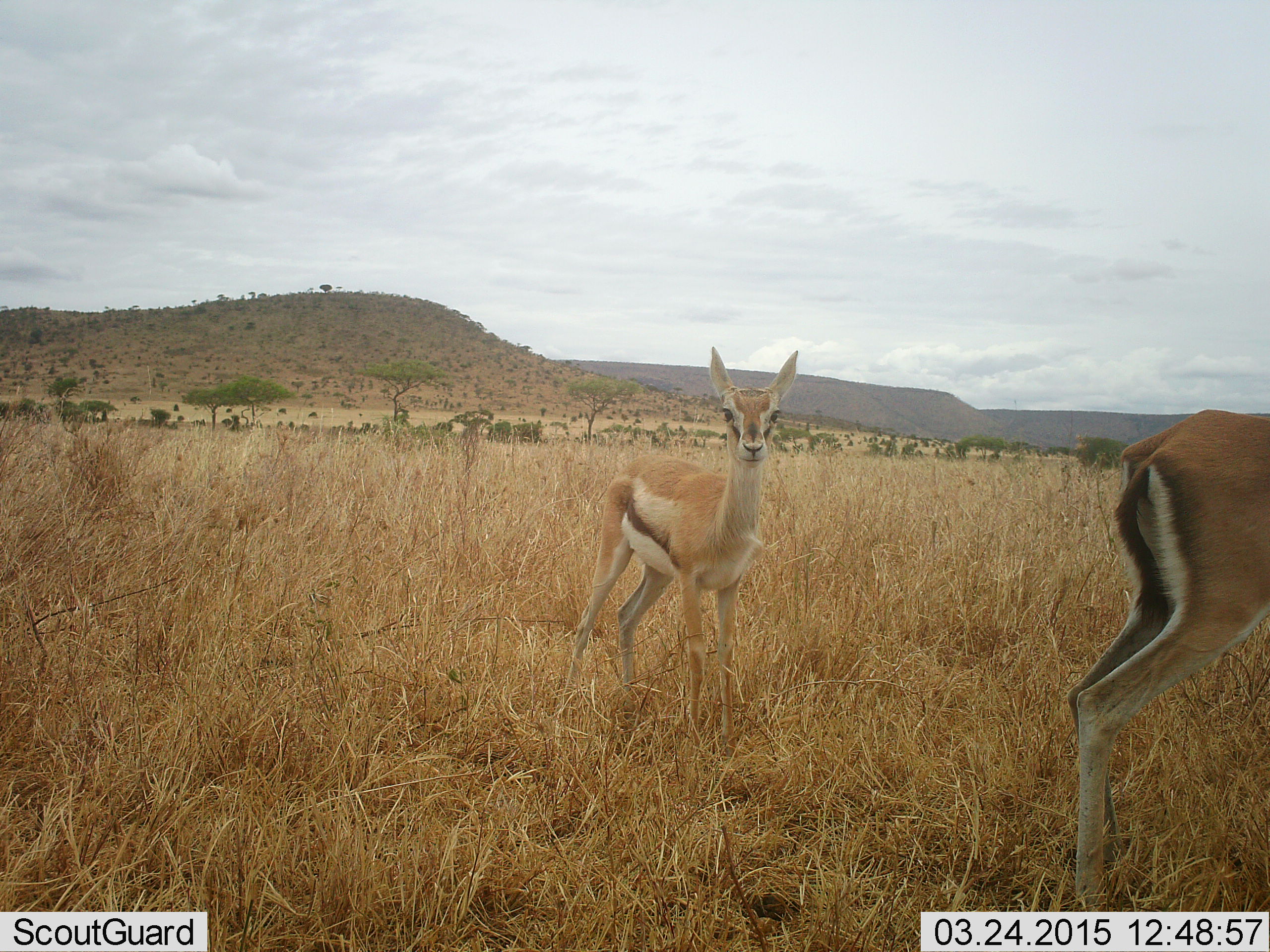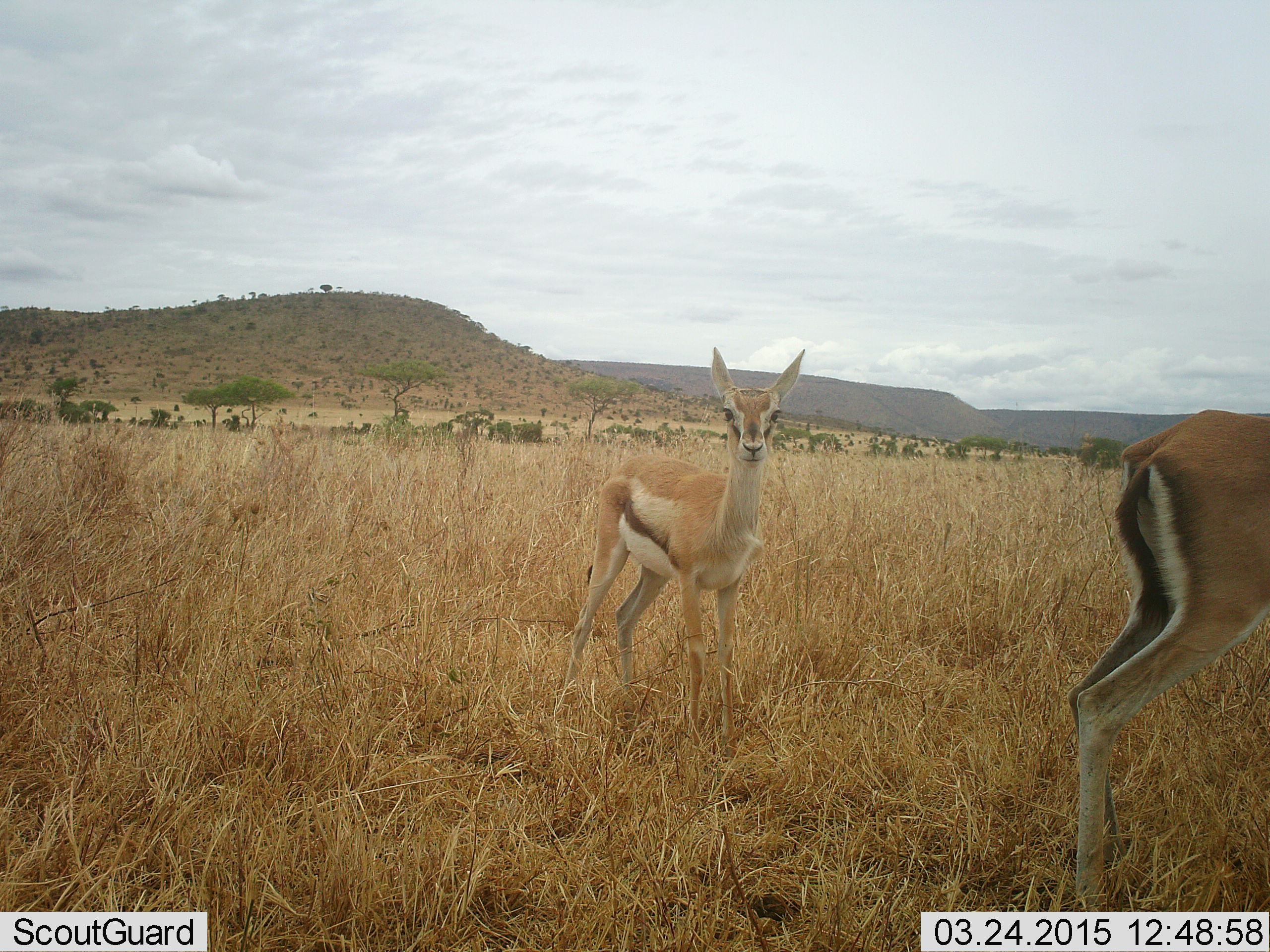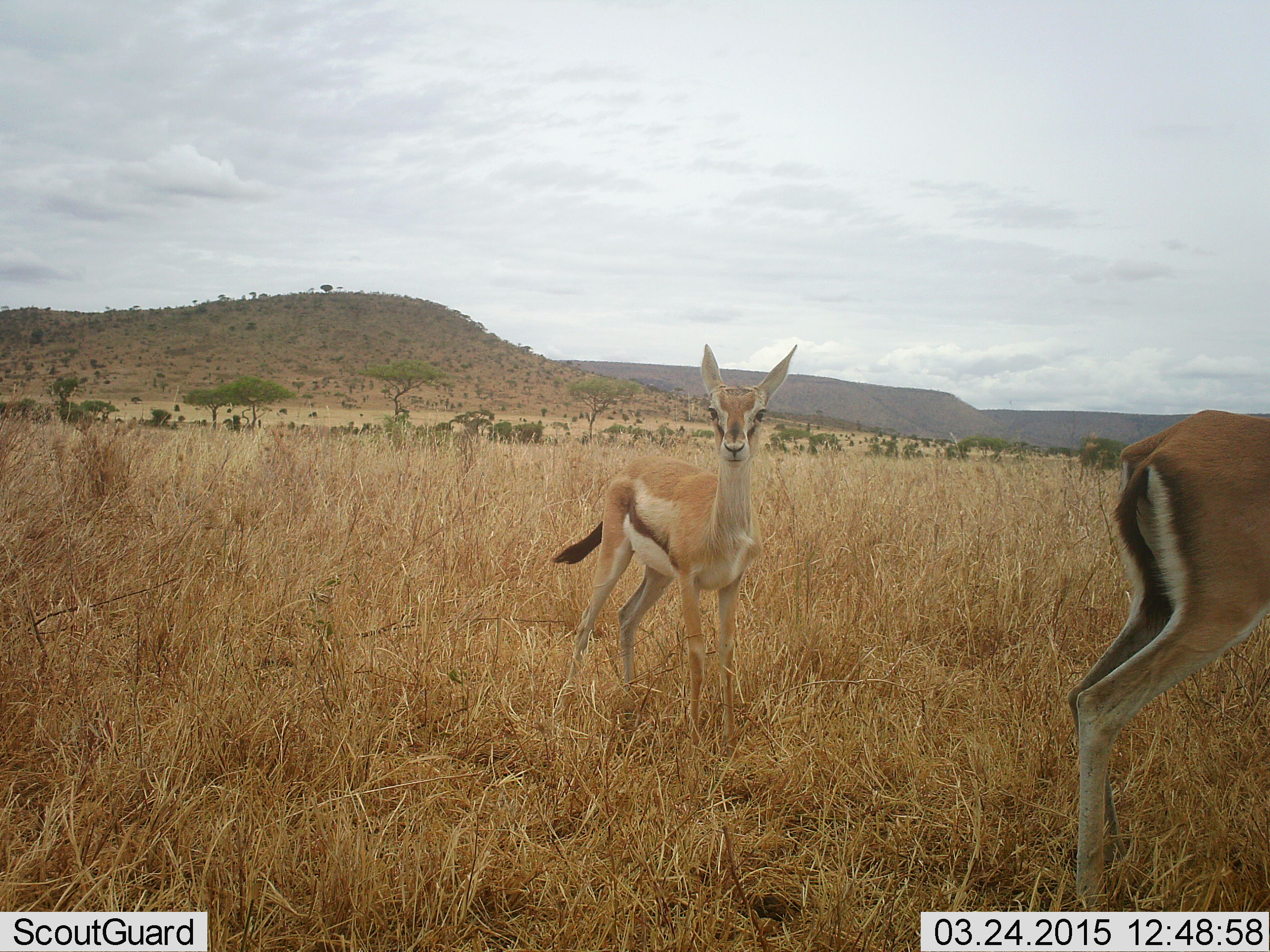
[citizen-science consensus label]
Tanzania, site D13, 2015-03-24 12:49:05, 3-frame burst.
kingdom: Animalia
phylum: Chordata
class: Mammalia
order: Artiodactyla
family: Bovidae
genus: Eudorcas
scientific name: Eudorcas thomsonii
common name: thomson's gazelle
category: gazellethomsons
Gazellethomsons (thomson's gazelle) (Eudorcas thomsonii), count 2. Behavior (volunteer vote fractions): standing 90%, resting 0%, moving 10%, interacting 0%. Young present (vote fraction): 30%. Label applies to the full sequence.